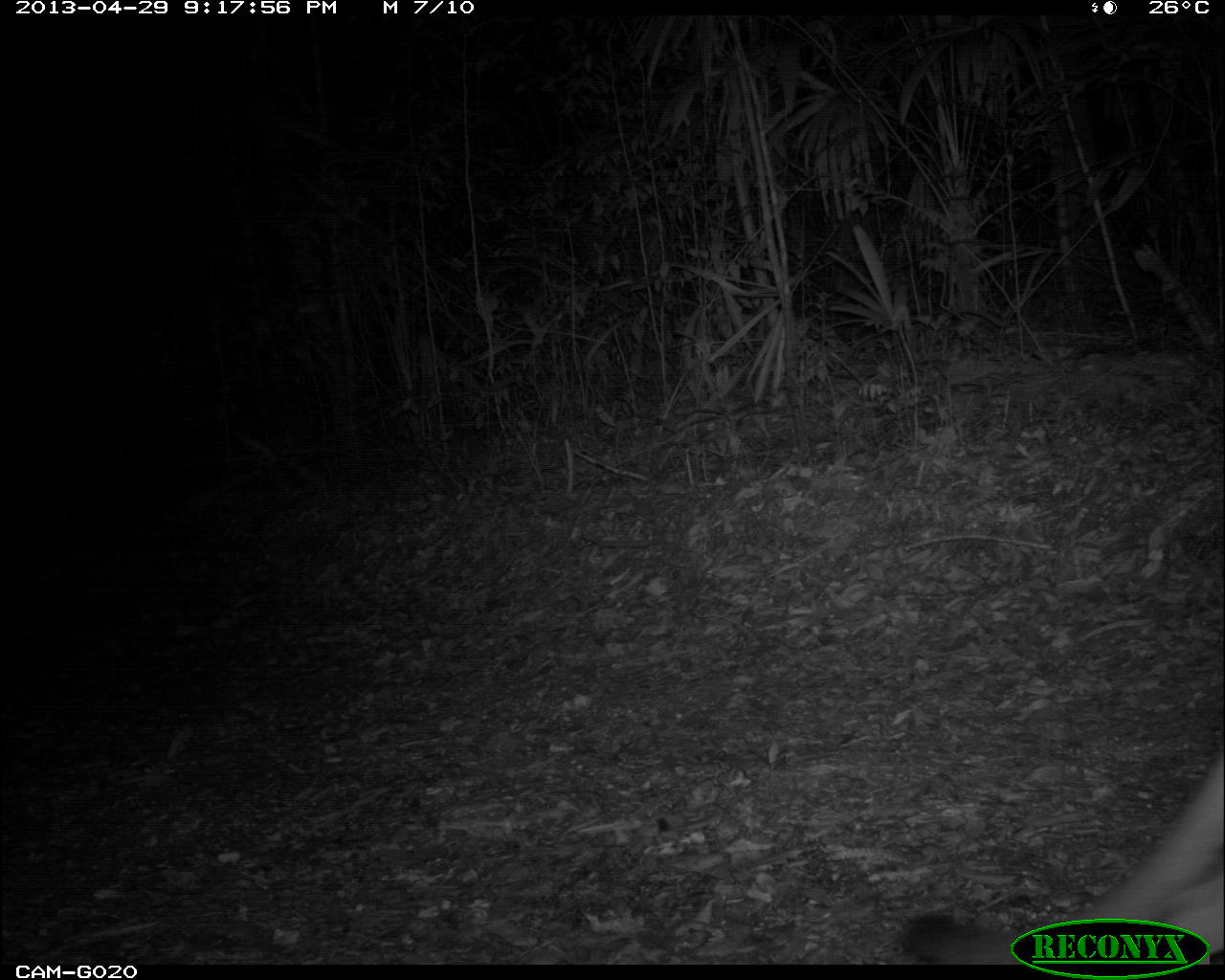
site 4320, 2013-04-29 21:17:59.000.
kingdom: Animalia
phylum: Chordata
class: Mammalia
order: Carnivora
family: Felidae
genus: Puma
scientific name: Puma concolor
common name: mountain lion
Puma concolor (mountain lion), count 1.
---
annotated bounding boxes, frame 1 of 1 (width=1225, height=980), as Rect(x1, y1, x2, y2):
puma concolor: Rect(891, 740, 1225, 962)